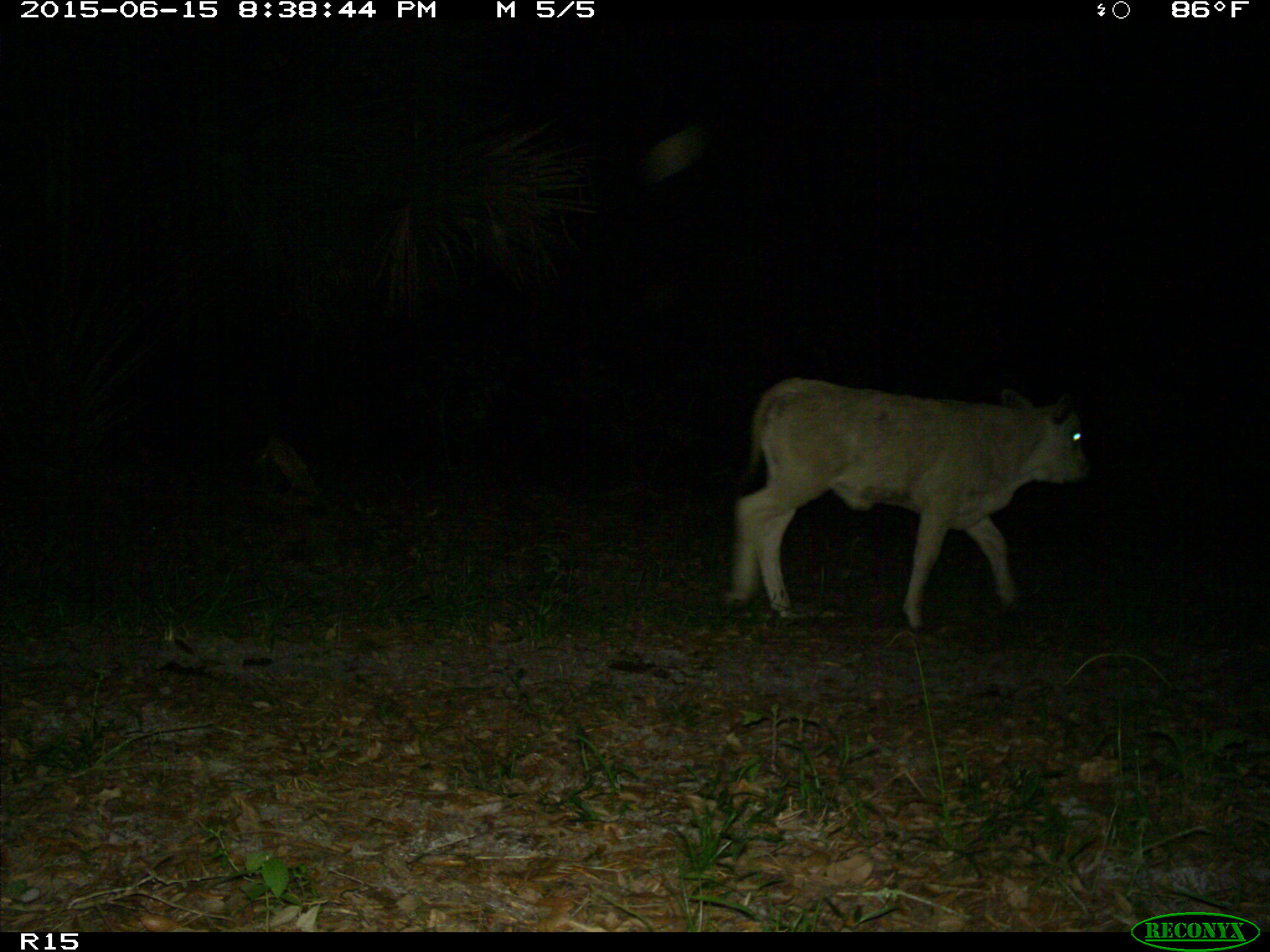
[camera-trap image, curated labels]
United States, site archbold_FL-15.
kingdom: Animalia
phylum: Chordata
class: Mammalia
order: Artiodactyla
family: Bovidae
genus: Bos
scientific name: Bos taurus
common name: domestic cow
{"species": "Bos taurus (domestic cow)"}